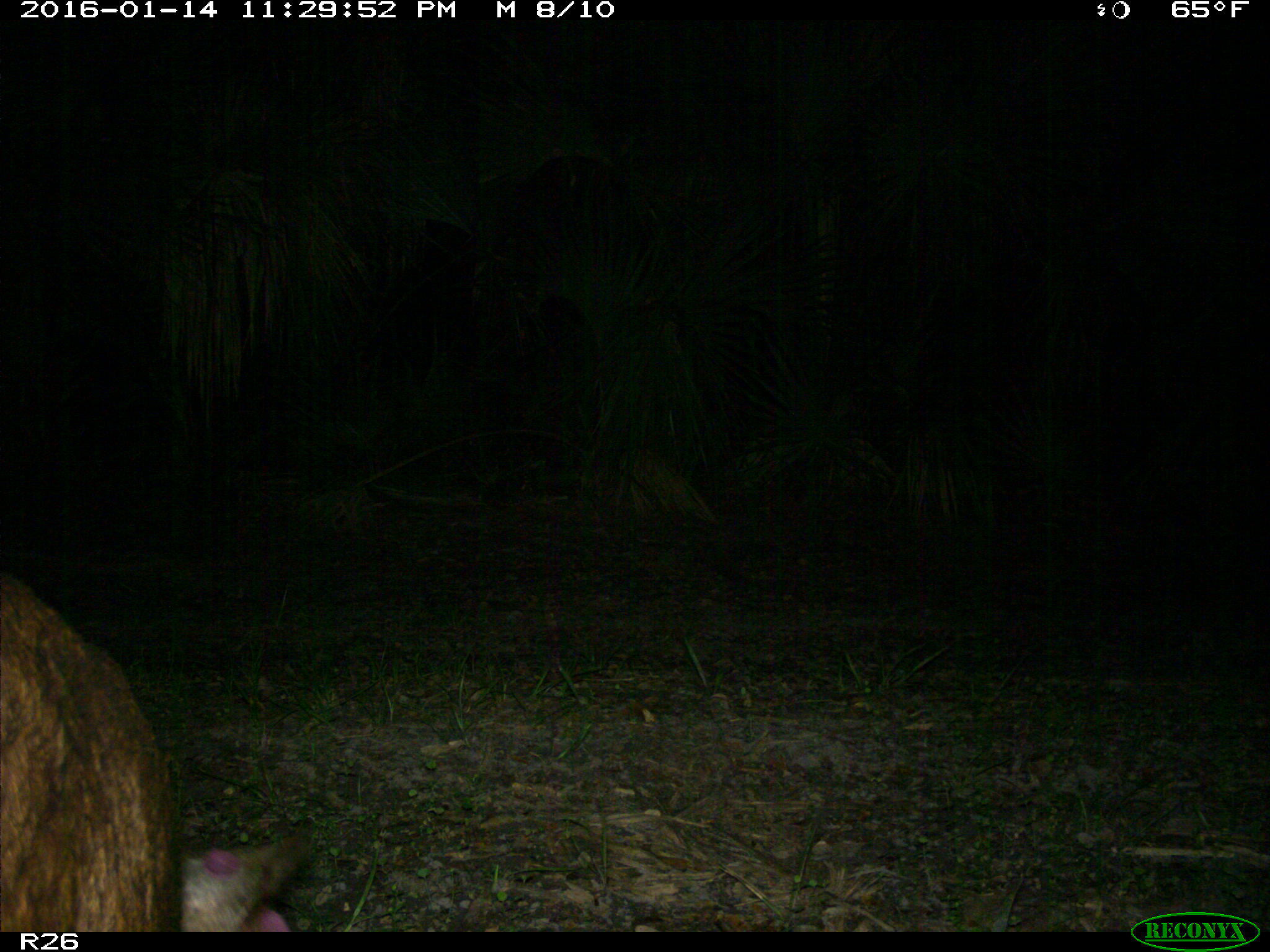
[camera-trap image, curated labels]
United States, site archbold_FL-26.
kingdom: Animalia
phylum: Chordata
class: Mammalia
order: Artiodactyla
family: Suidae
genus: Sus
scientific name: Sus scrofa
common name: wild boar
Sus scrofa (wild boar).